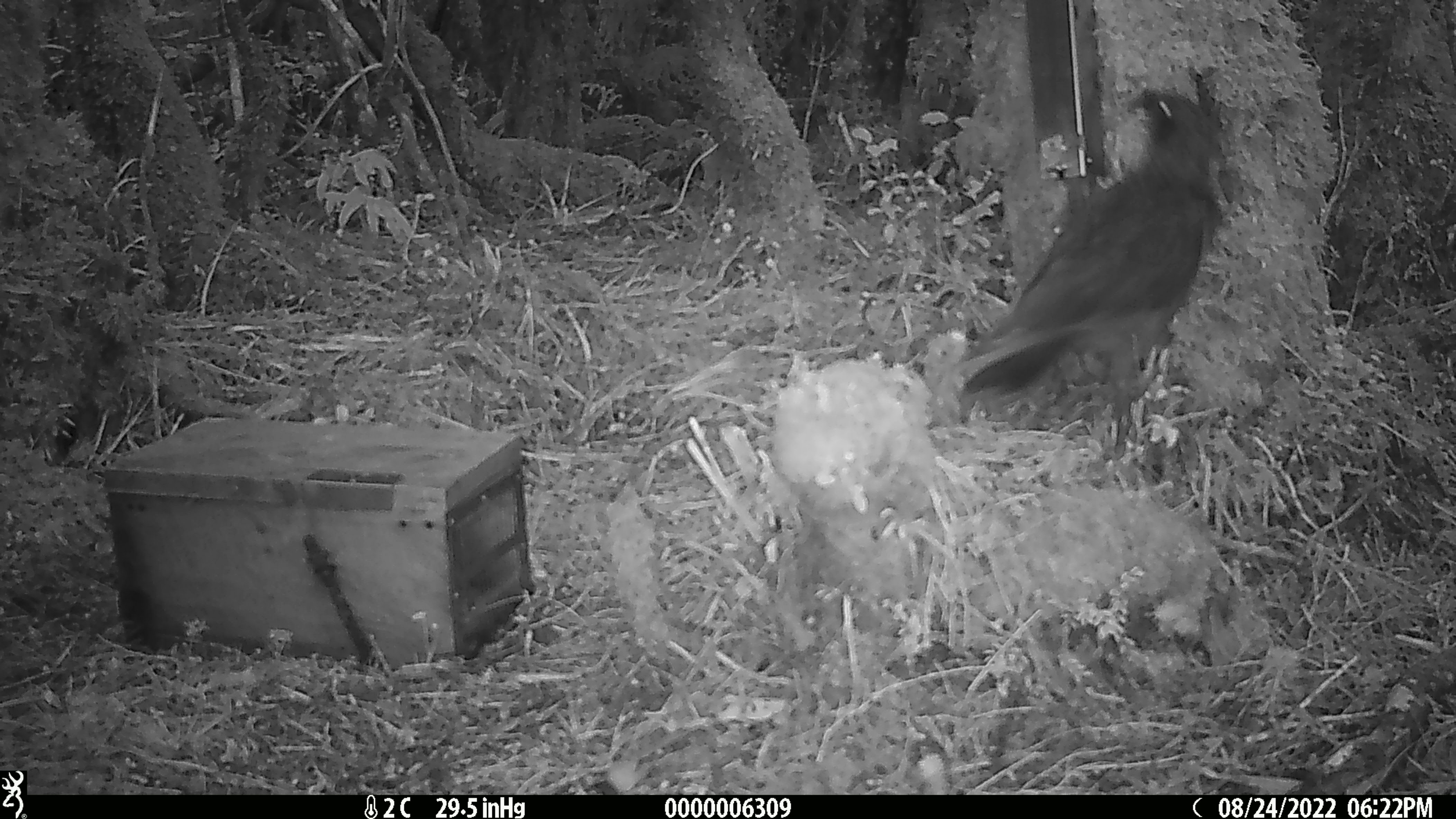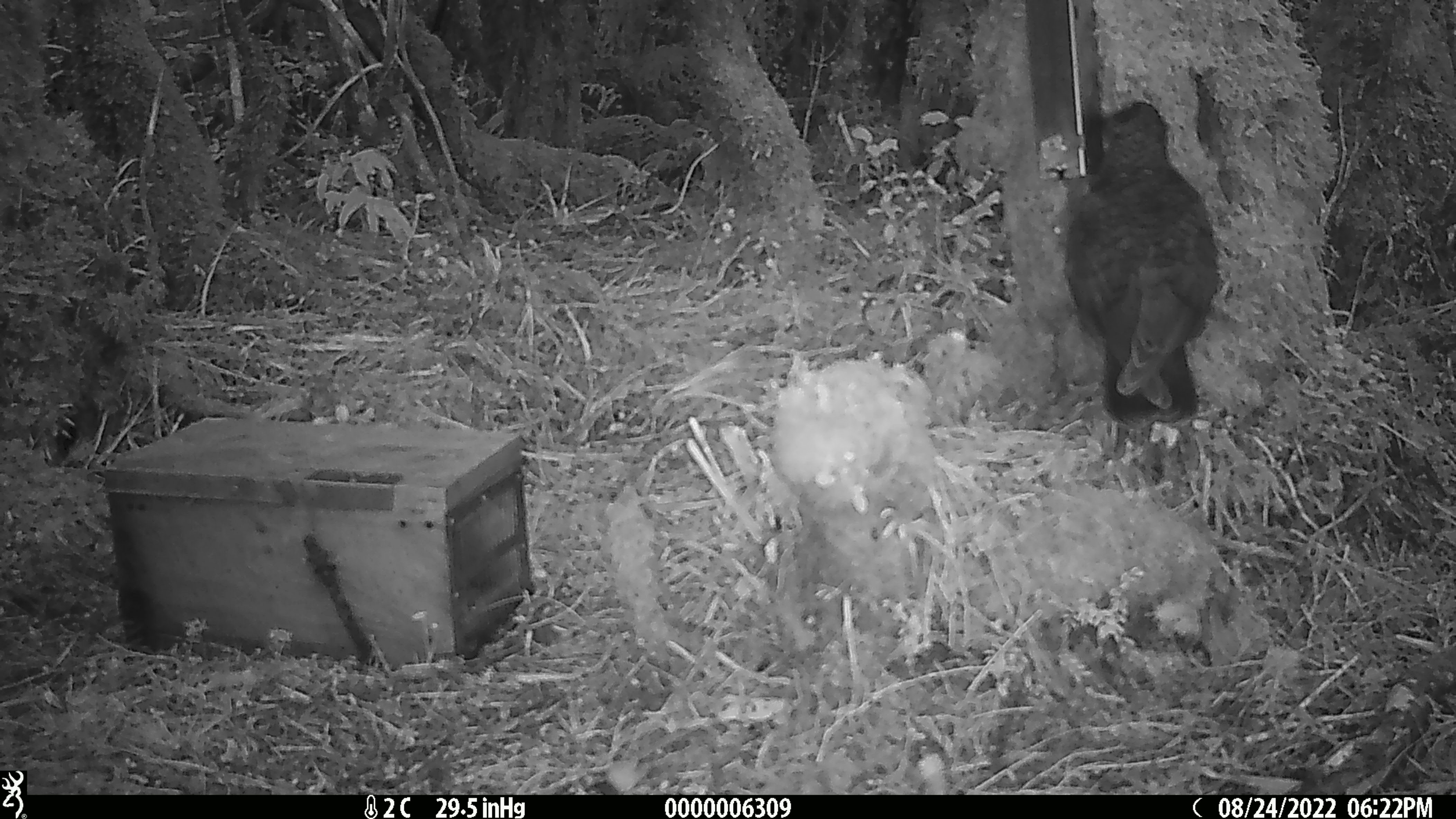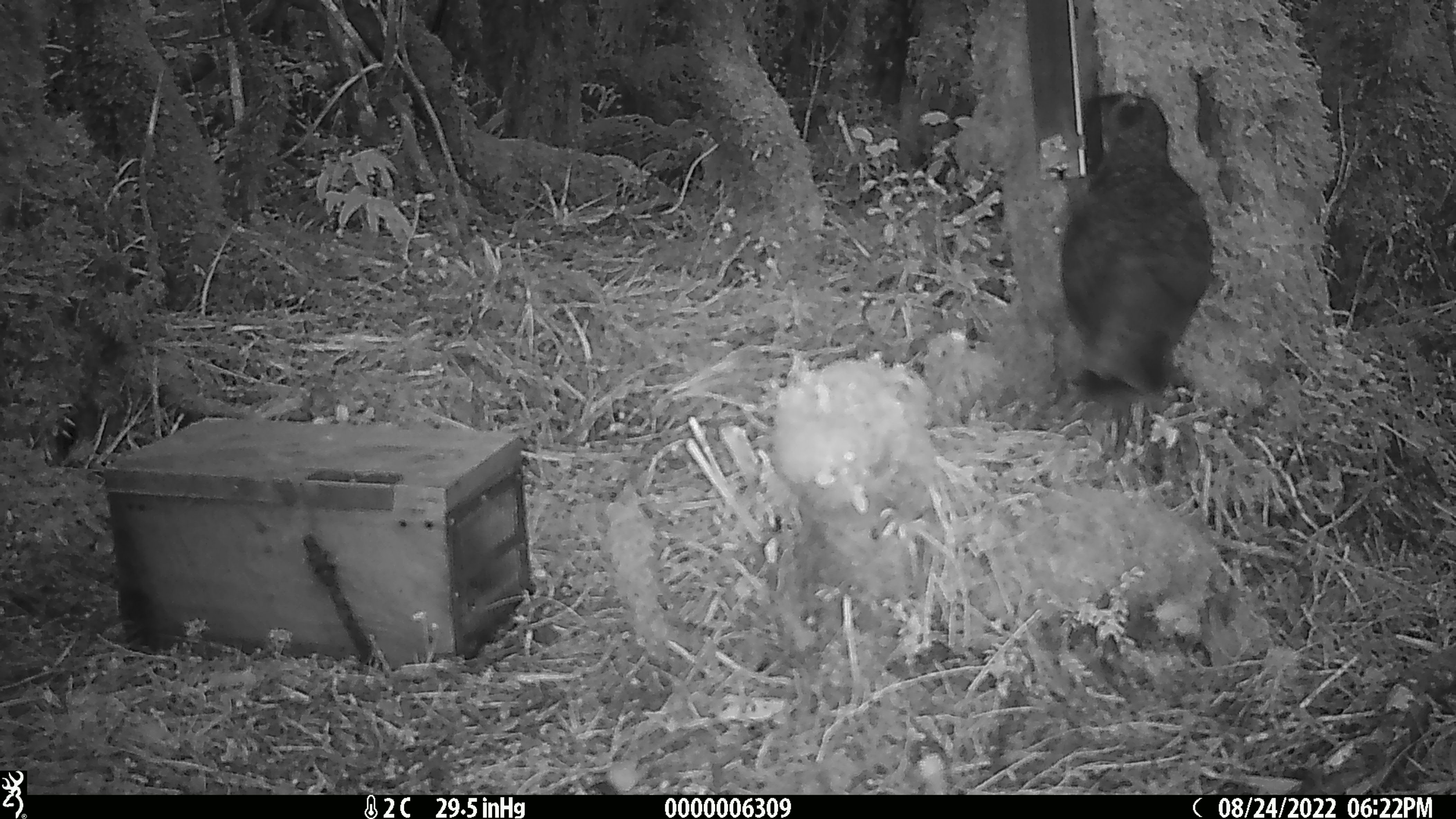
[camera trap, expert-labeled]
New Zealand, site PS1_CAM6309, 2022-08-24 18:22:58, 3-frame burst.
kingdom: Animalia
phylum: Chordata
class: Aves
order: Psittaciformes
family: Strigopidae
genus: Nestor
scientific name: Nestor notabilis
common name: kea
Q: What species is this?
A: Kea (Nestor notabilis).